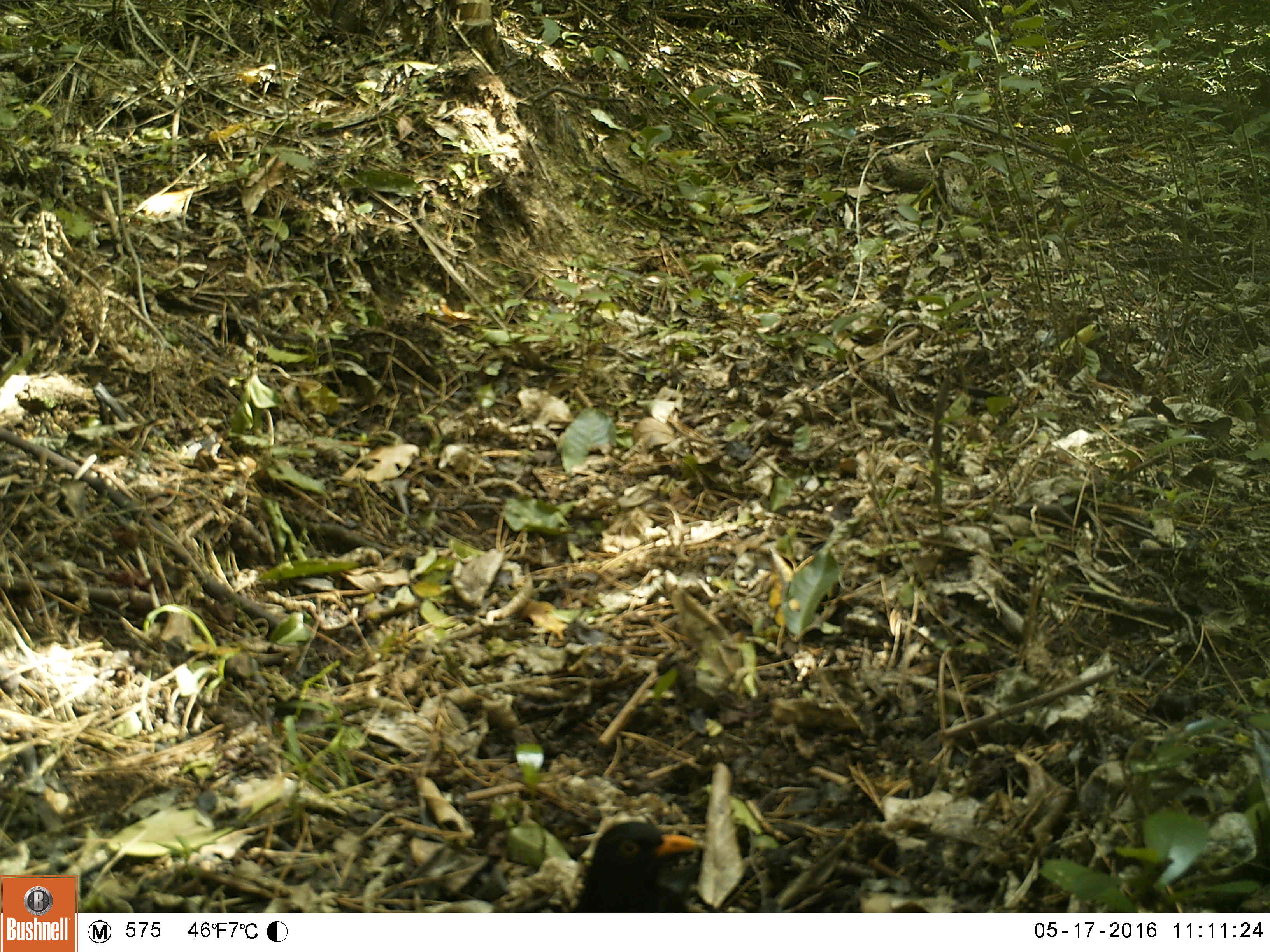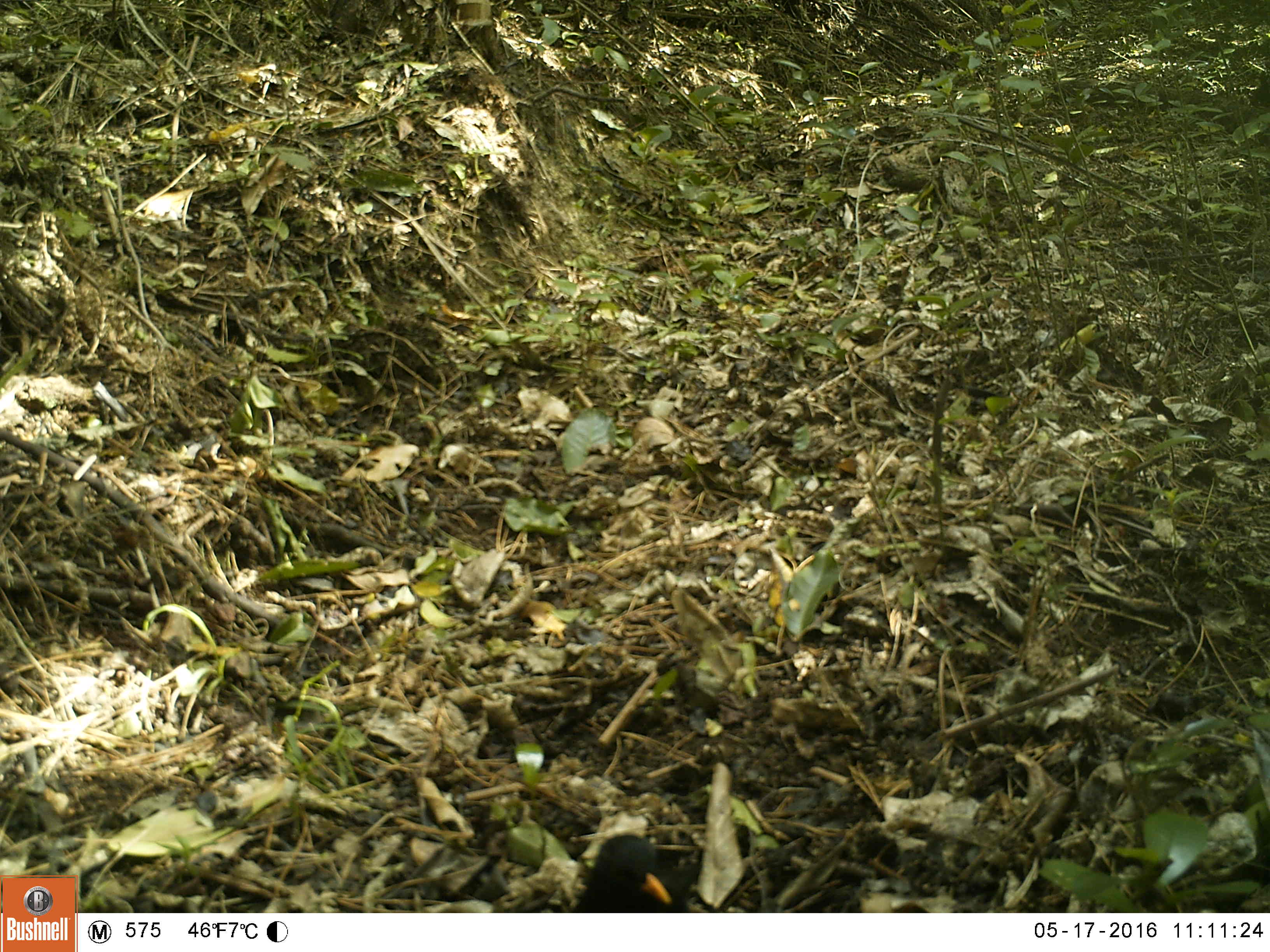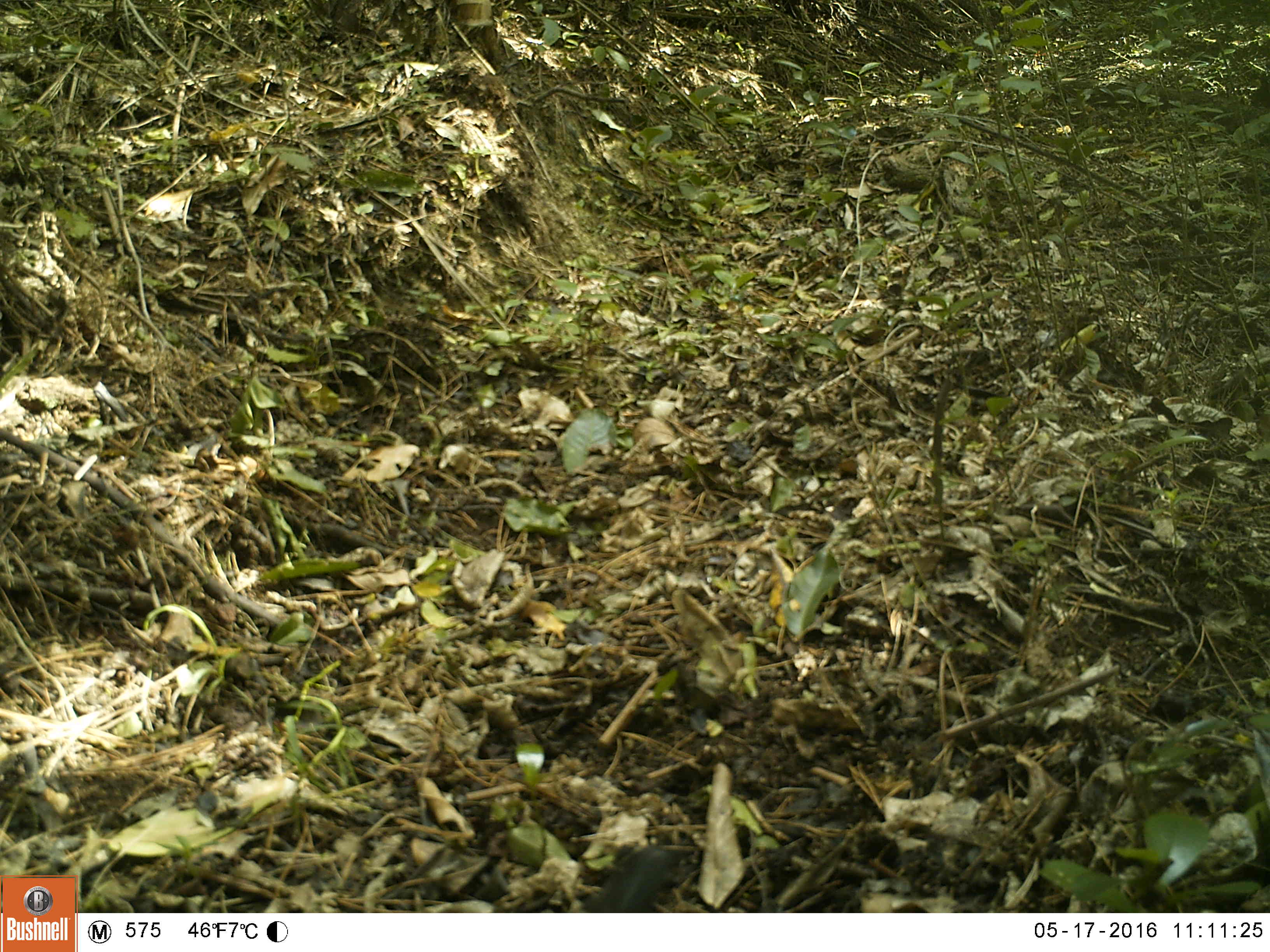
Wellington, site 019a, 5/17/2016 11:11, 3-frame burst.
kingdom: Animalia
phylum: Chordata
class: Aves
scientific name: Aves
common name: bird